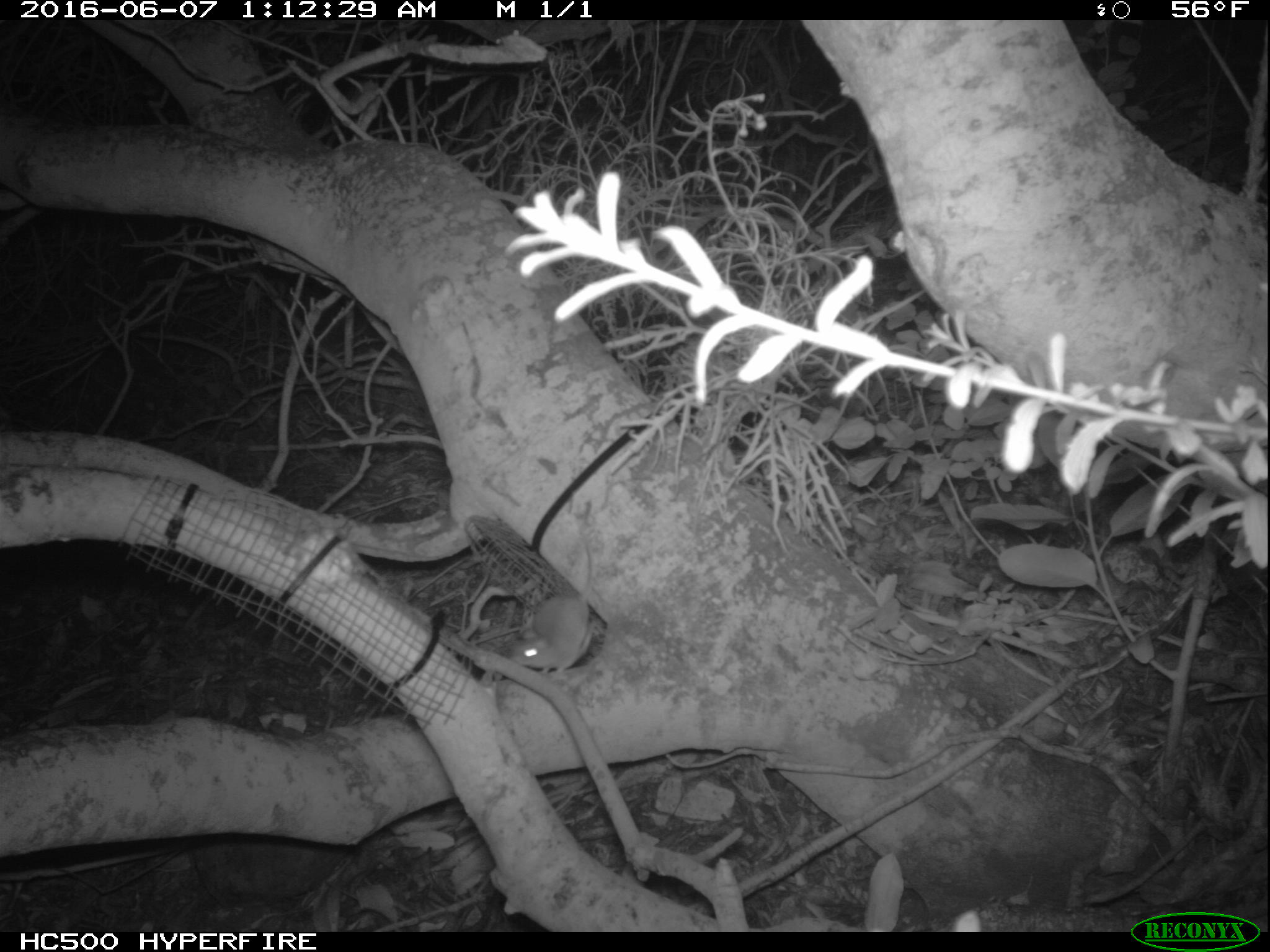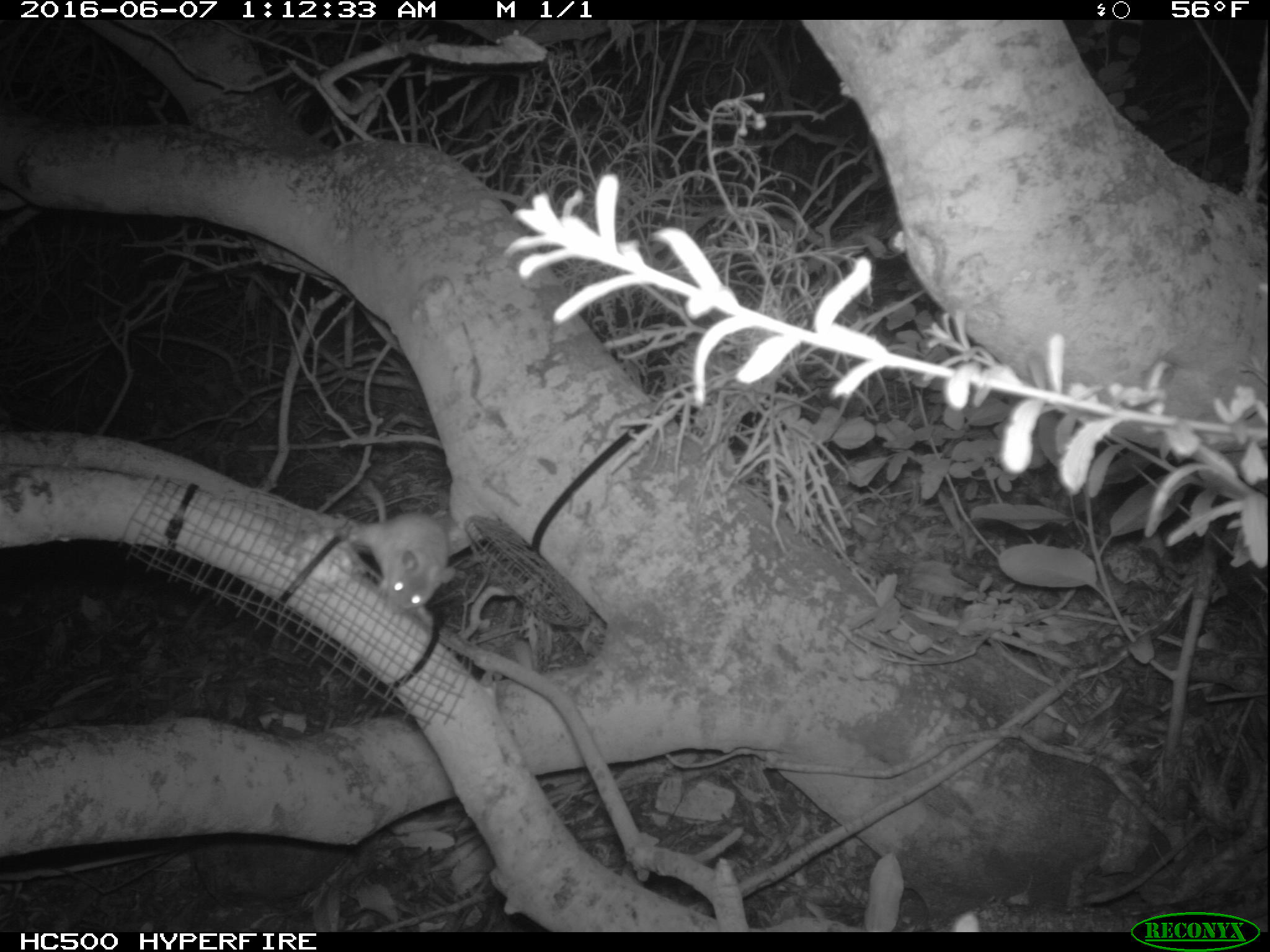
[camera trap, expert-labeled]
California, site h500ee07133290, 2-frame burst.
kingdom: Animalia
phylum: Chordata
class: Mammalia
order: Rodentia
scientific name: Rodentia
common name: rodent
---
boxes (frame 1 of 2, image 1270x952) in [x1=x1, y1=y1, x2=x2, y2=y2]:
rodent: [x1=508, y1=545, x2=592, y2=677]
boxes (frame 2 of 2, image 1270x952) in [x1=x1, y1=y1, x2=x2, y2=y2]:
rodent: [x1=359, y1=486, x2=456, y2=613]